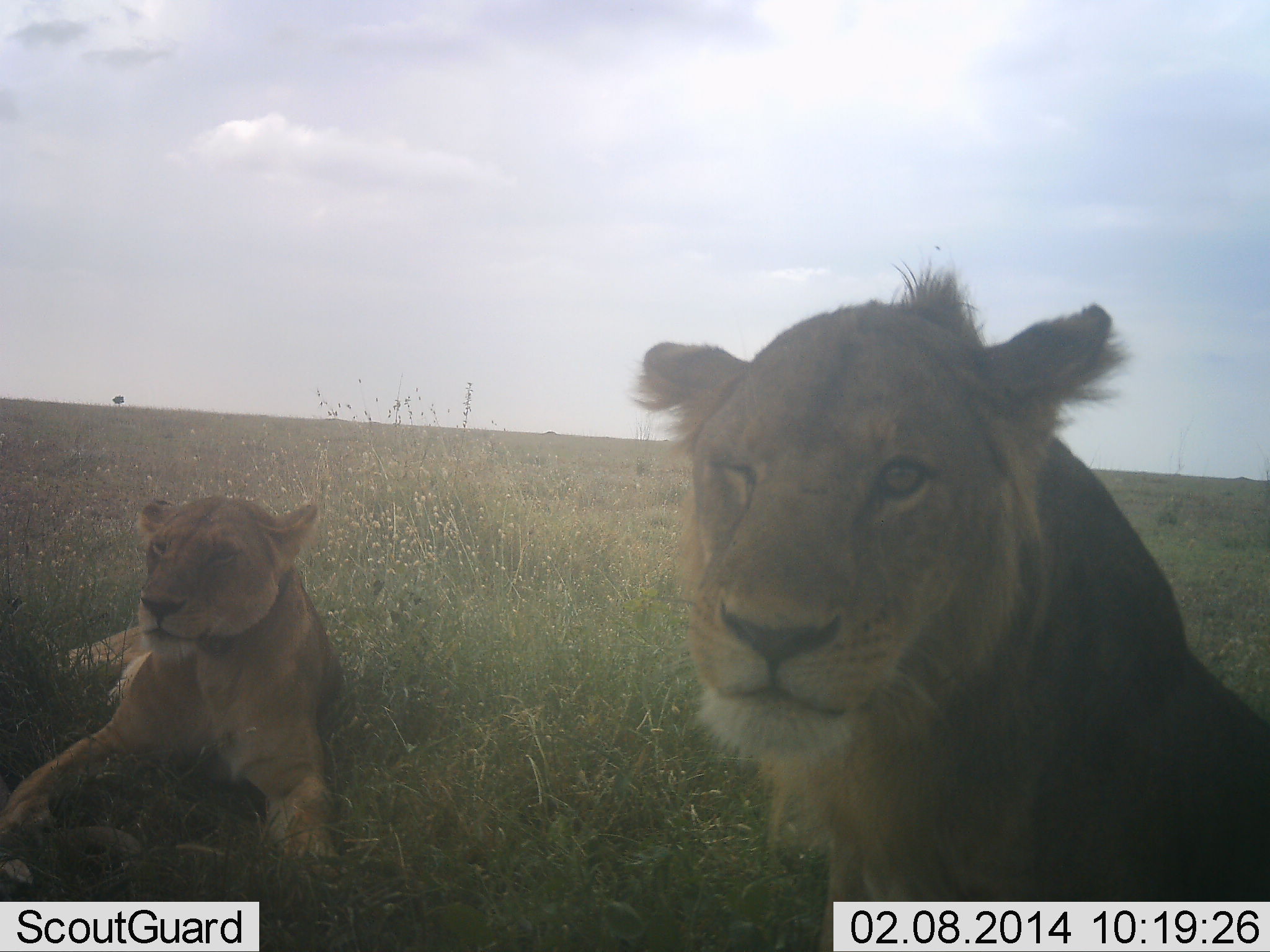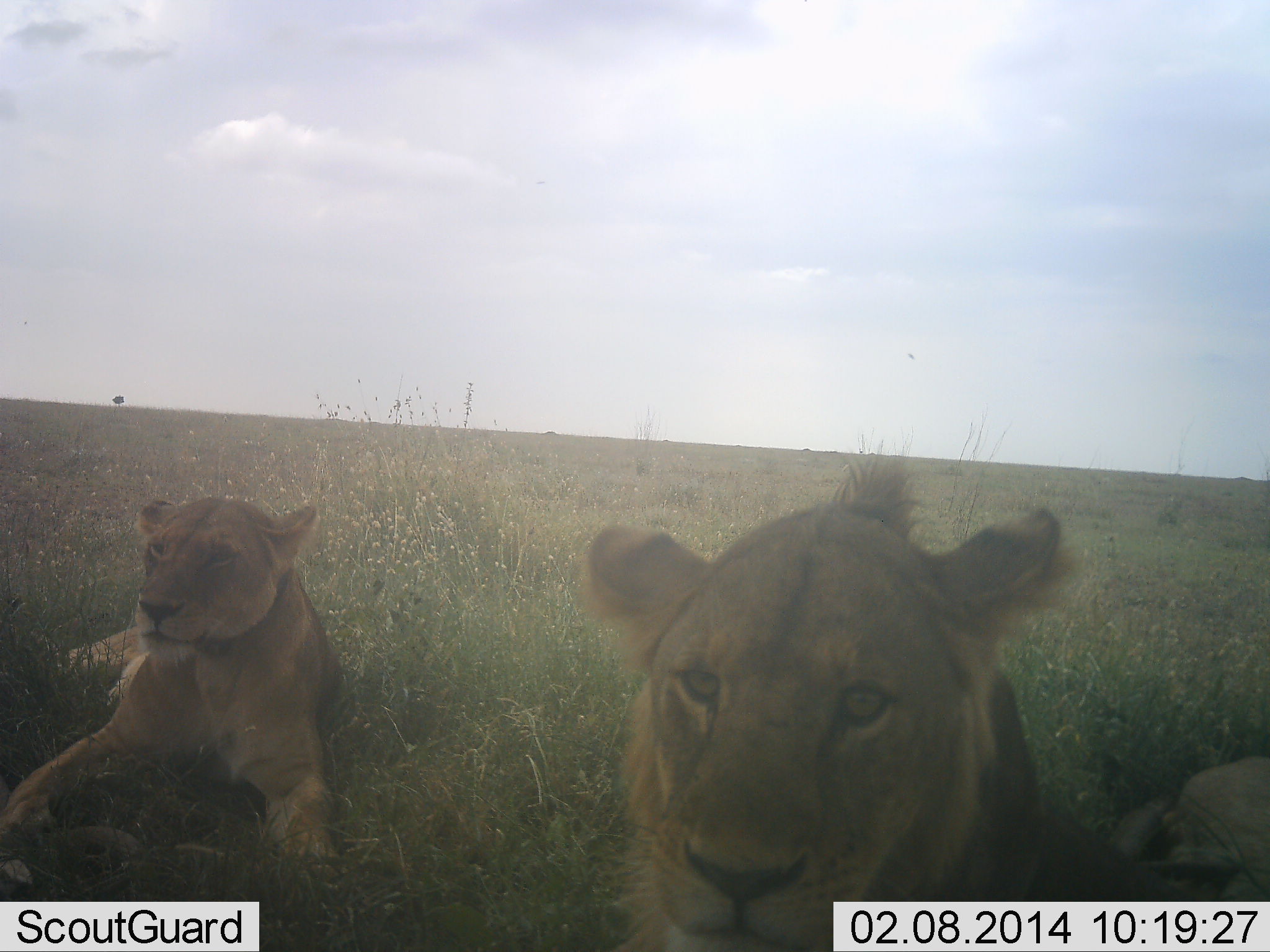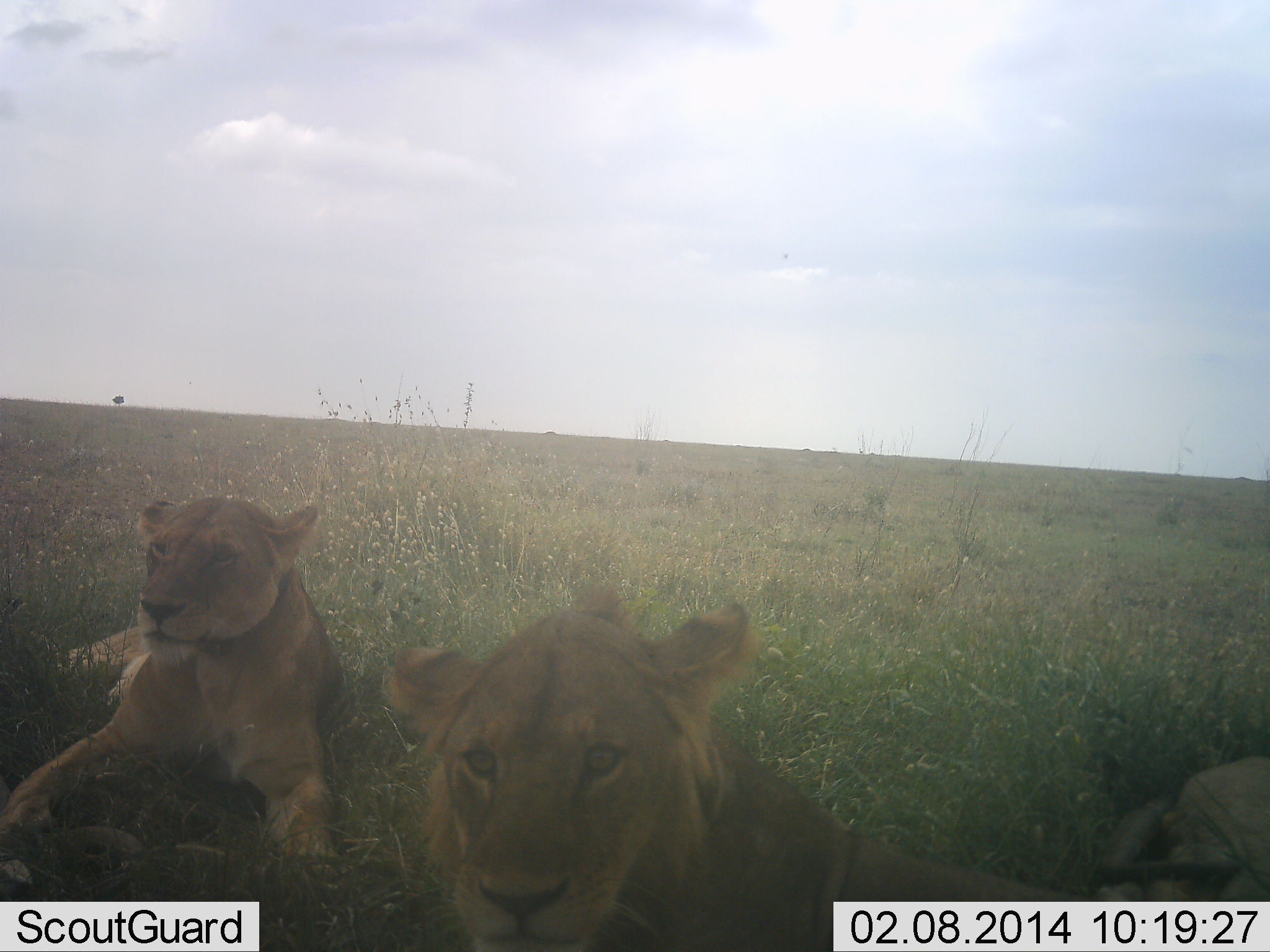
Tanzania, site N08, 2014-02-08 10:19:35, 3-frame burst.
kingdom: Animalia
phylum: Chordata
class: Mammalia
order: Carnivora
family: Felidae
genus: Panthera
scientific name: Panthera leo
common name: lion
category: lionfemale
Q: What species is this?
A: Lionfemale (lion) (Panthera leo).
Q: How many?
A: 2.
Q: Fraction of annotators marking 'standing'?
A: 0%.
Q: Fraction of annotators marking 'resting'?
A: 100%.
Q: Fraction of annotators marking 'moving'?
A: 0%.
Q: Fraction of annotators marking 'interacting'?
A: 0%.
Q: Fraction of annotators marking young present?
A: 0%.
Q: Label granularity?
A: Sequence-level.